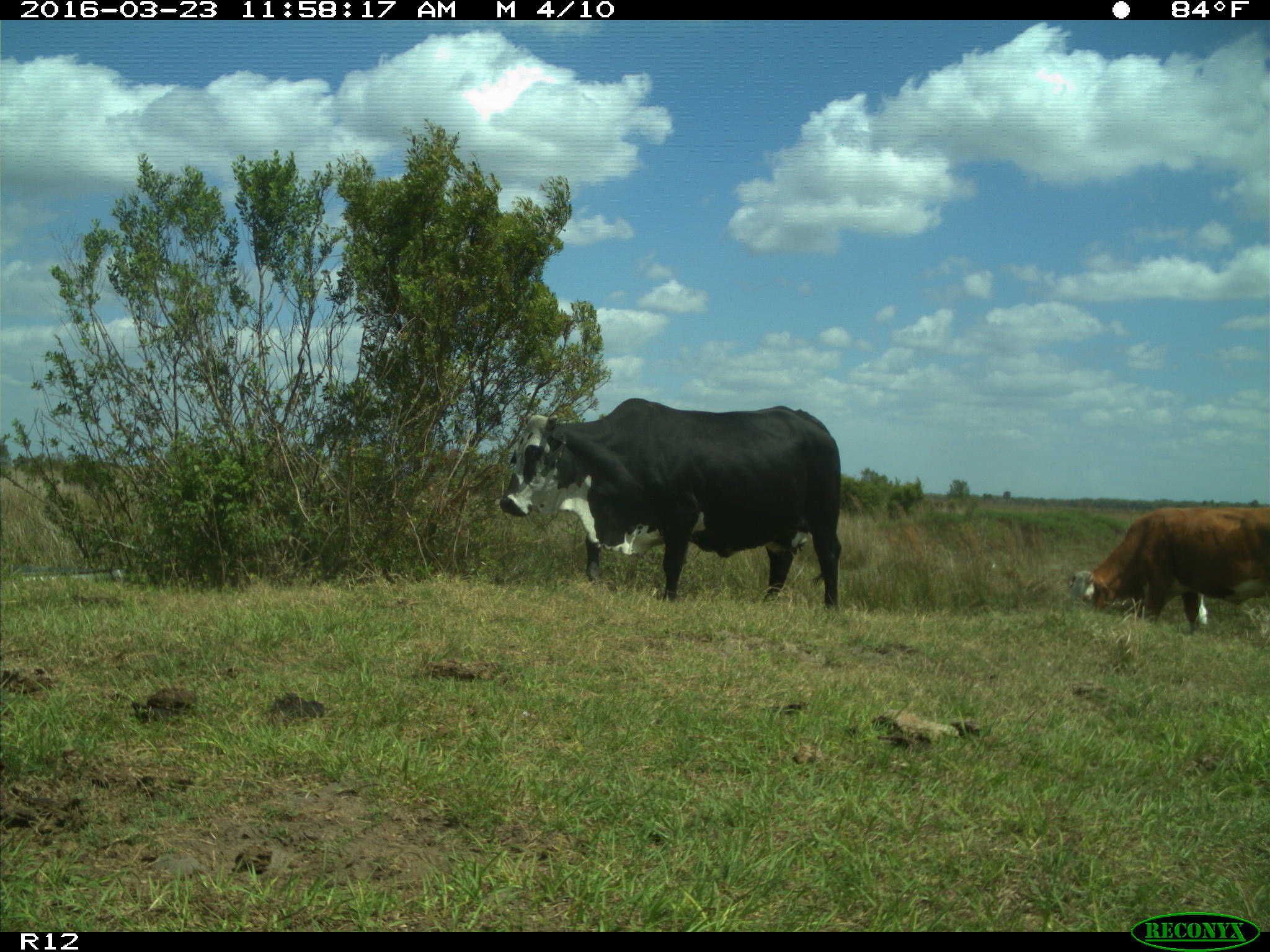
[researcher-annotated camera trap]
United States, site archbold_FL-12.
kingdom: Animalia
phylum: Chordata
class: Mammalia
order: Artiodactyla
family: Bovidae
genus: Bos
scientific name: Bos taurus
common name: domestic cow